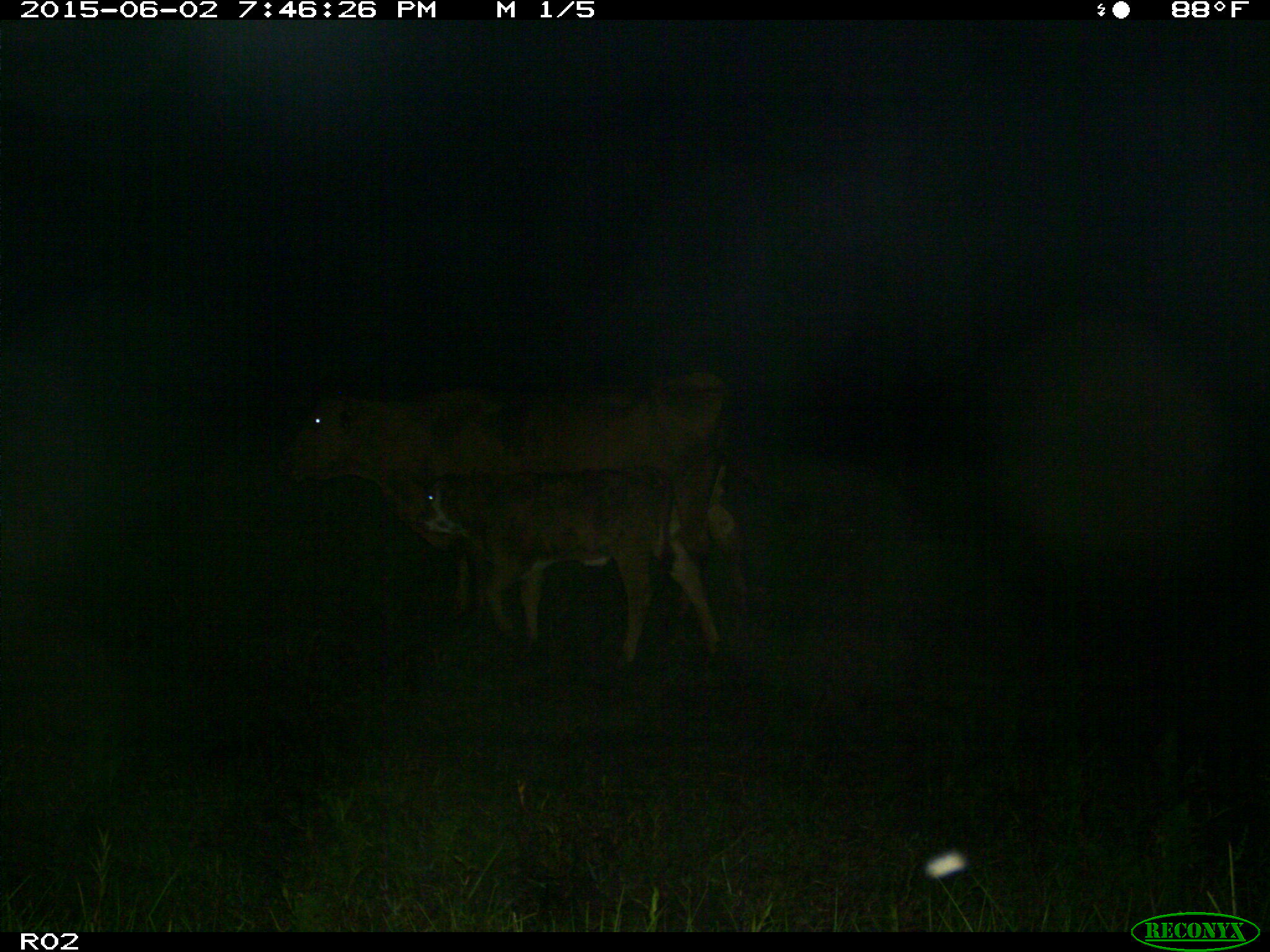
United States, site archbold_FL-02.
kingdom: Animalia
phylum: Chordata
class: Mammalia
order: Artiodactyla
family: Bovidae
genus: Bos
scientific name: Bos taurus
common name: domestic cow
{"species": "Bos taurus (domestic cow)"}